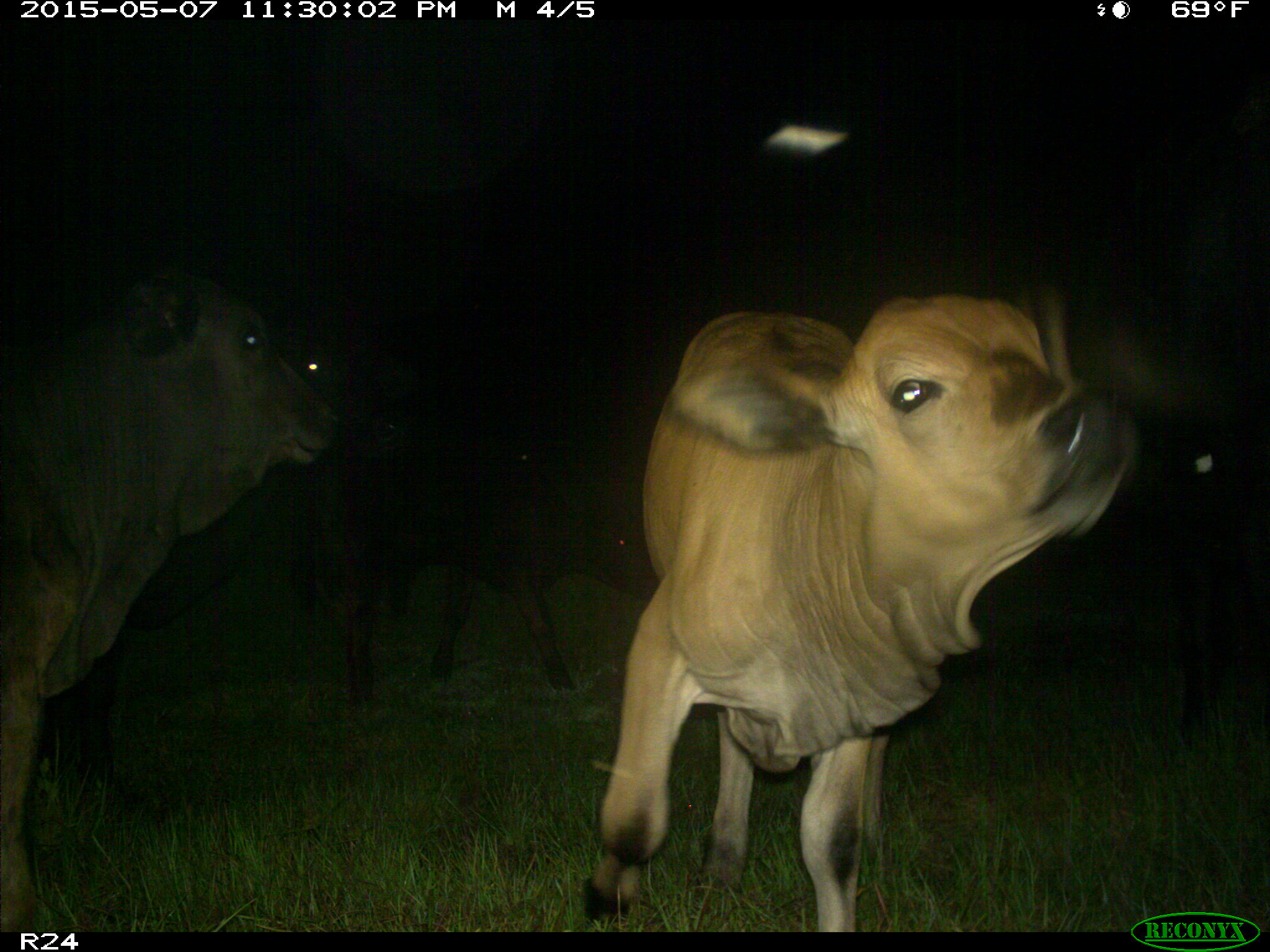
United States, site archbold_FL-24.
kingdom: Animalia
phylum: Chordata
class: Mammalia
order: Artiodactyla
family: Bovidae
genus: Bos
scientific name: Bos taurus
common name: domestic cow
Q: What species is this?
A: Bos taurus (domestic cow).